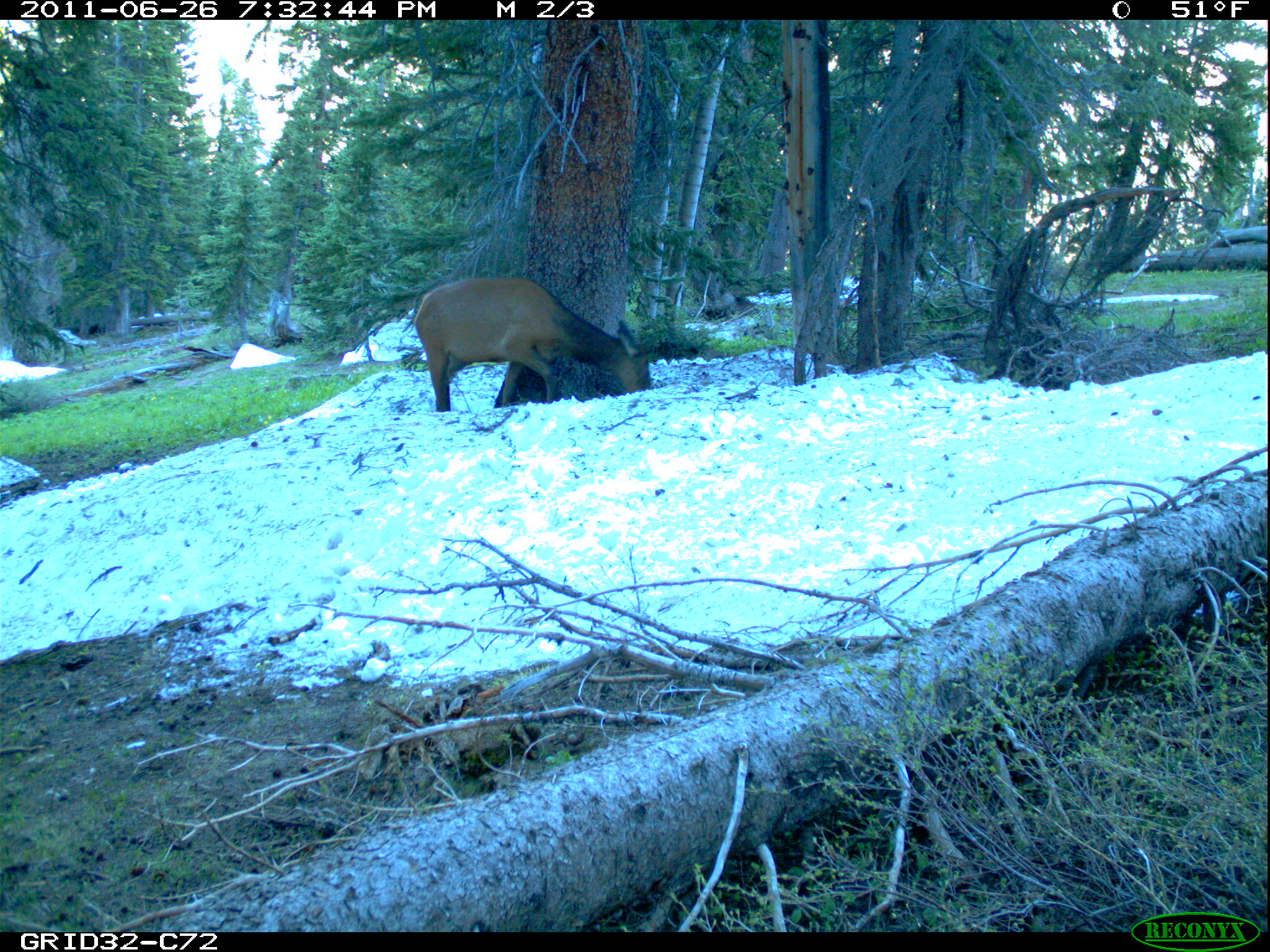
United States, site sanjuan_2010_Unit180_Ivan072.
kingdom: Animalia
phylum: Chordata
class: Mammalia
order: Artiodactyla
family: Cervidae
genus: Cervus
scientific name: Cervus elaphus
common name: red deer